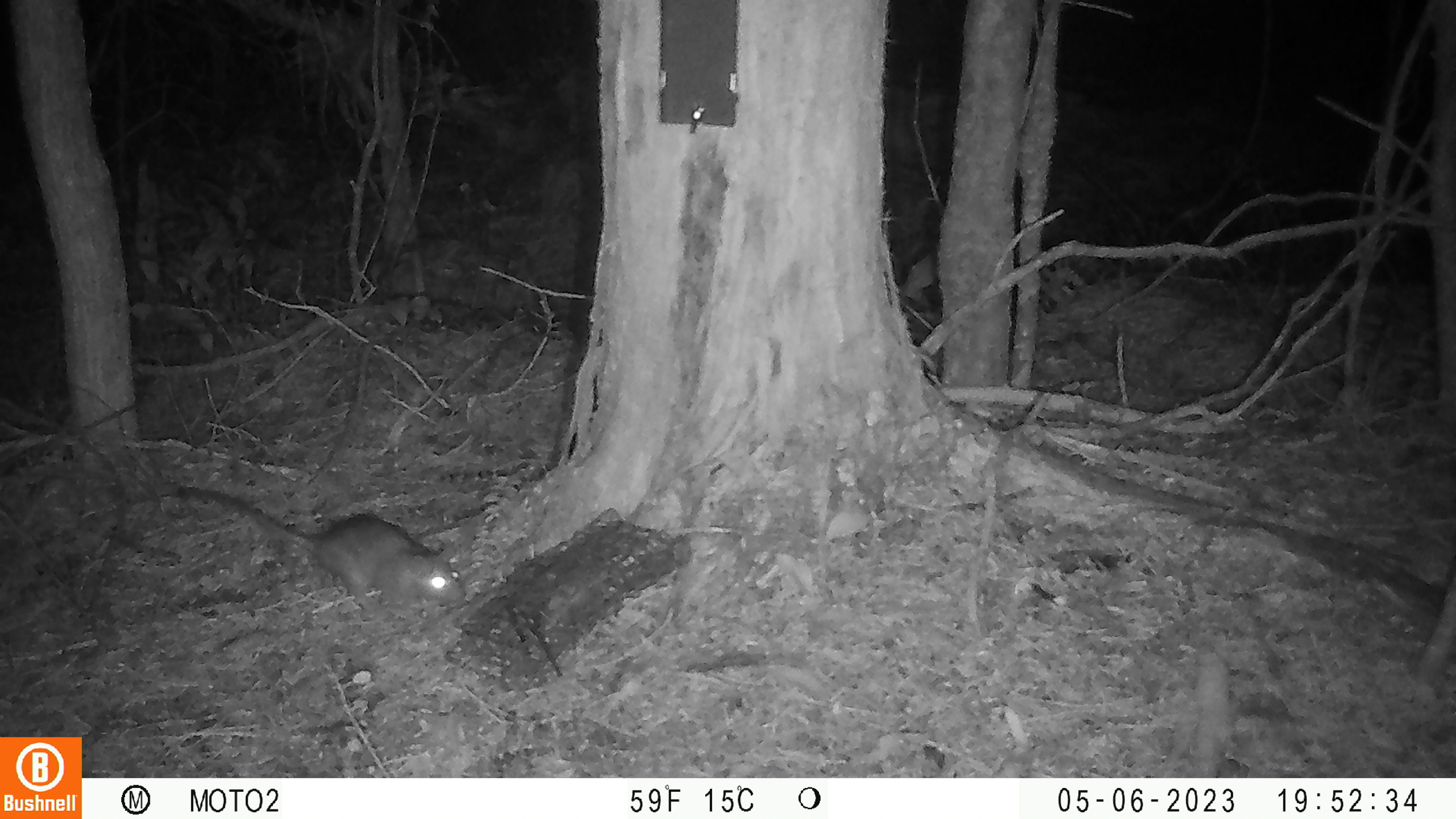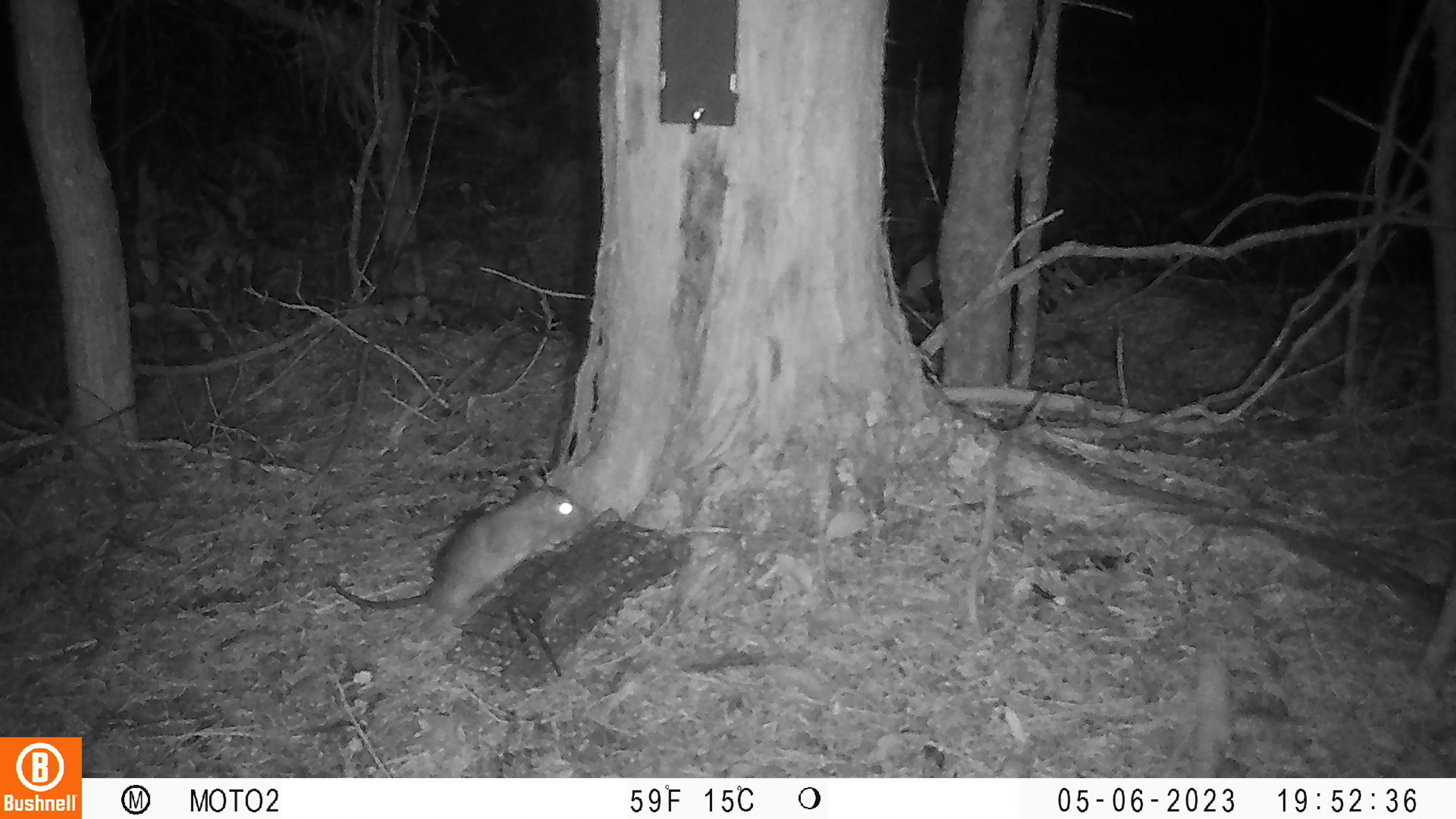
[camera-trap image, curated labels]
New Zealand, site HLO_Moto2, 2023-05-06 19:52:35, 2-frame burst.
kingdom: Animalia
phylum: Chordata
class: Mammalia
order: Rodentia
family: Muridae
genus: Rattus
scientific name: Rattus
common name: rat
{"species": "rat (Rattus)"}